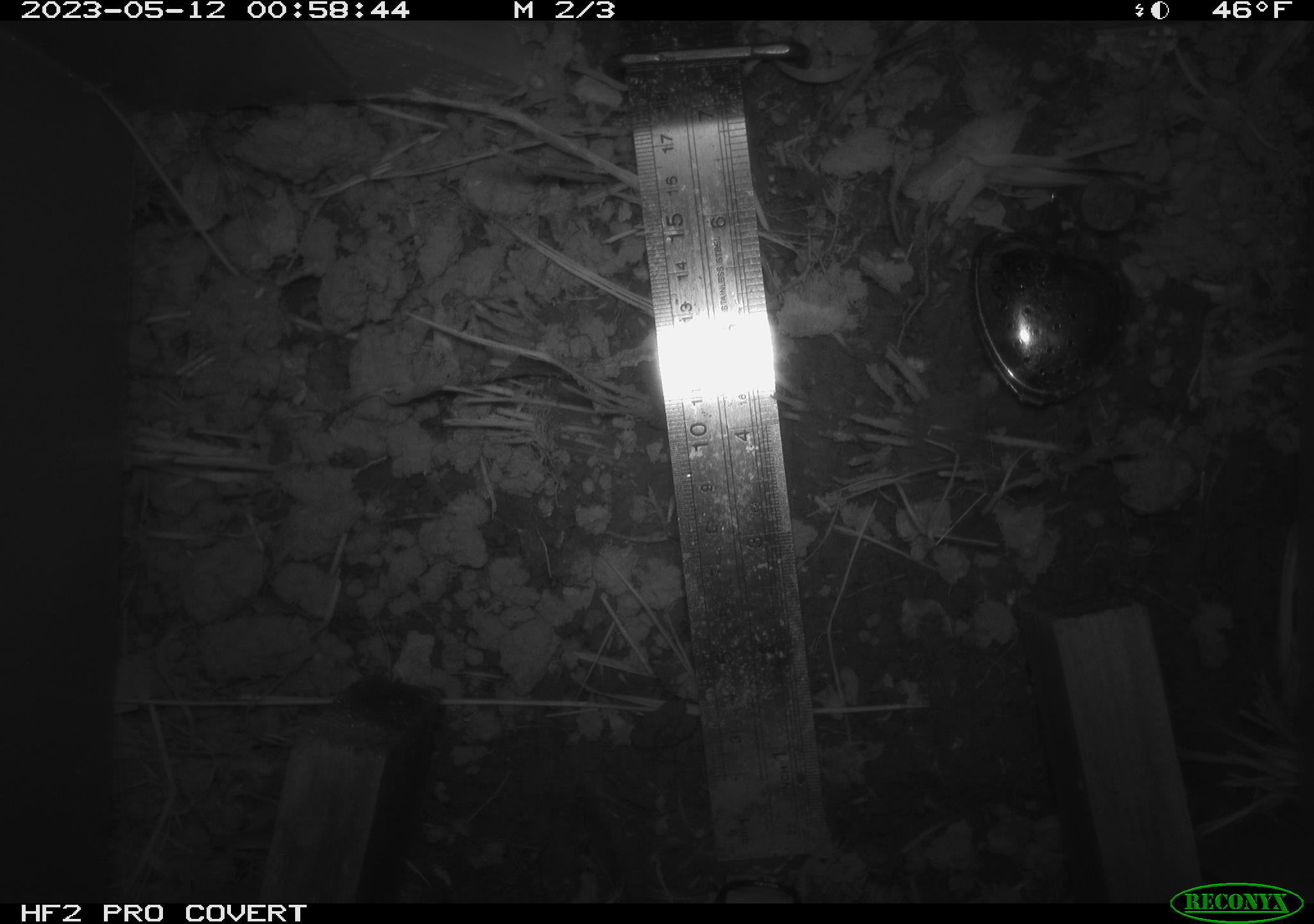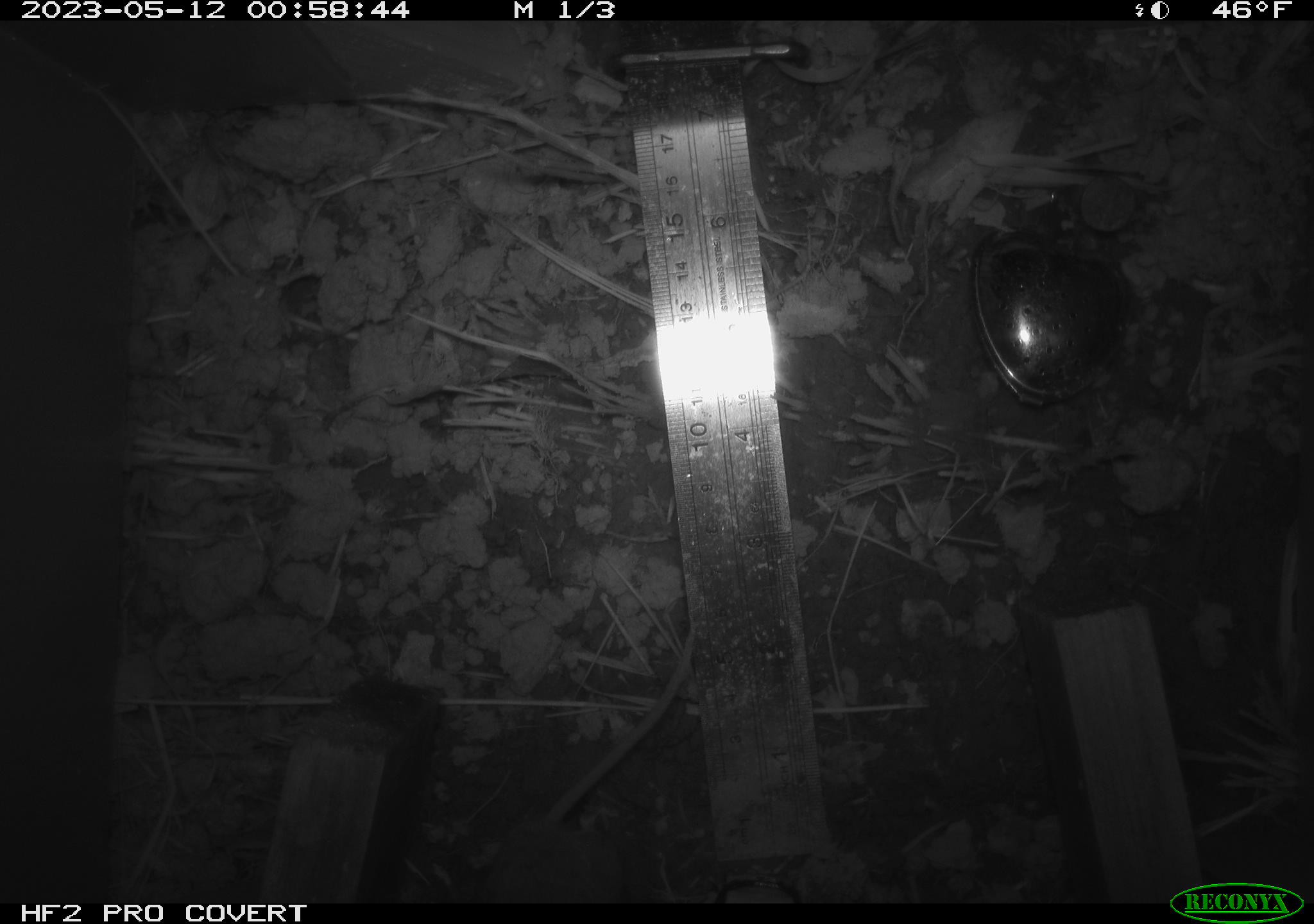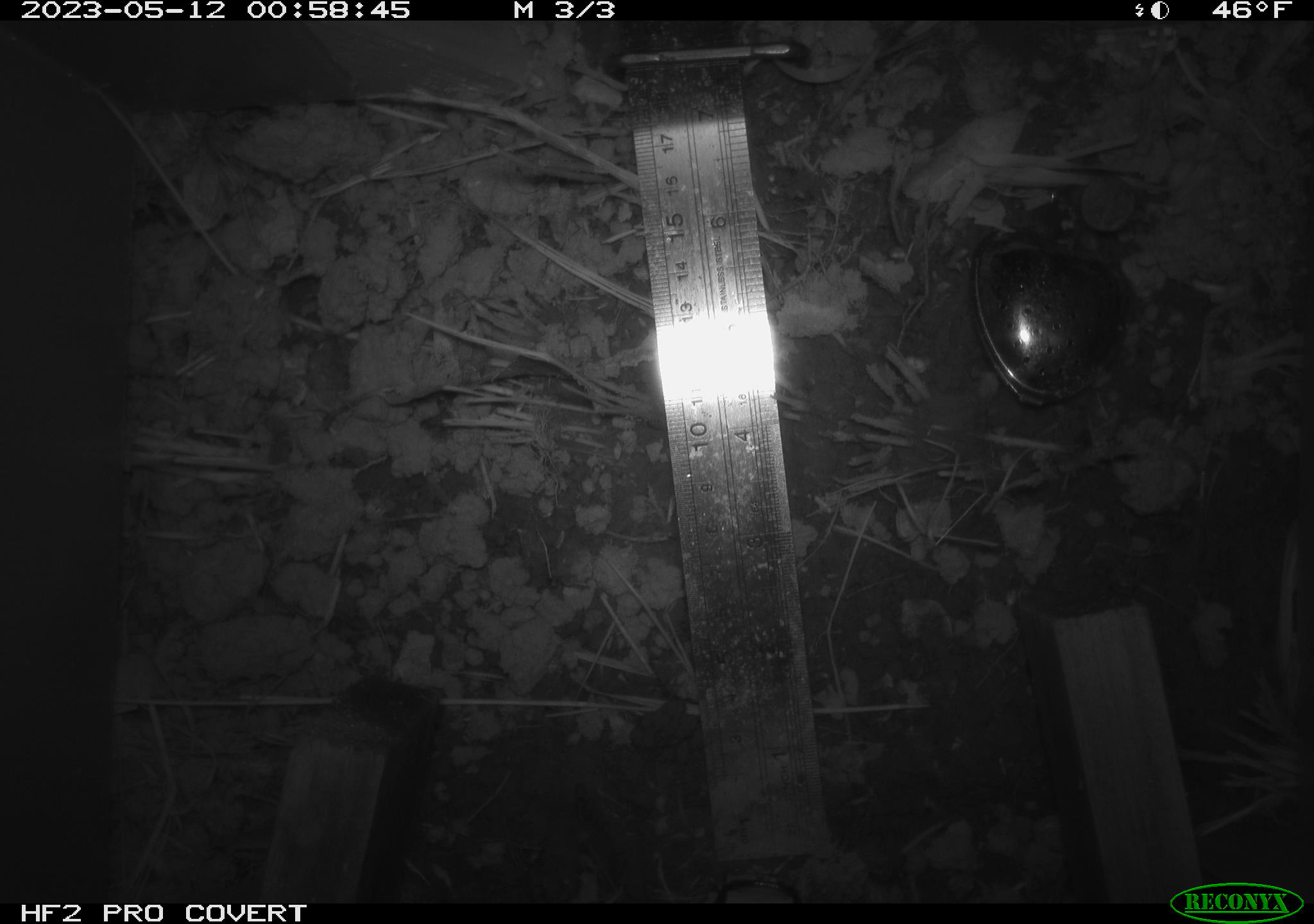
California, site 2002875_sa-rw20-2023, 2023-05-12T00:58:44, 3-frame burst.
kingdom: Animalia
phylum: Chordata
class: Mammalia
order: Rodentia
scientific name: Rodentia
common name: mouse species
Mouse species (Rodentia).